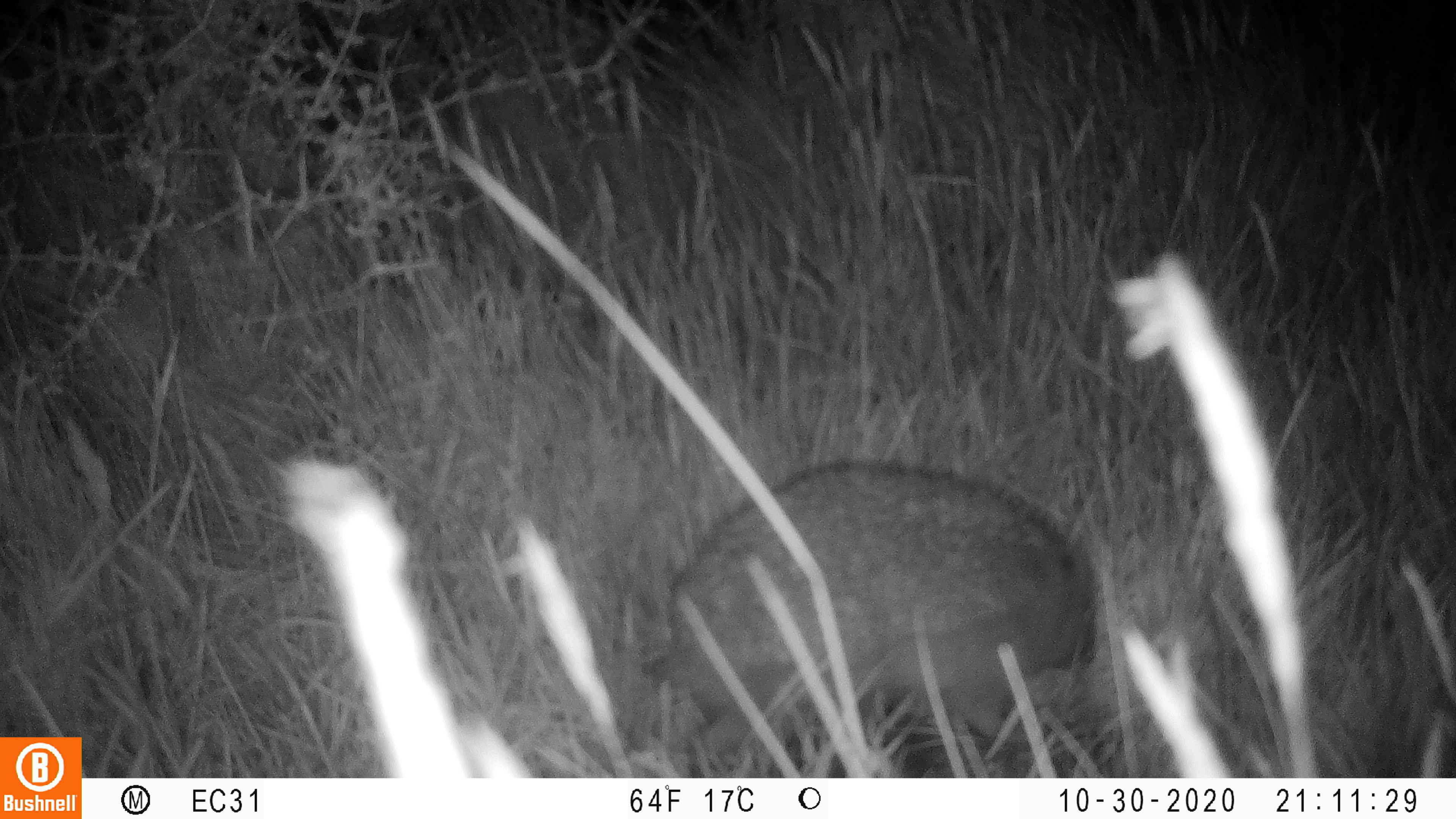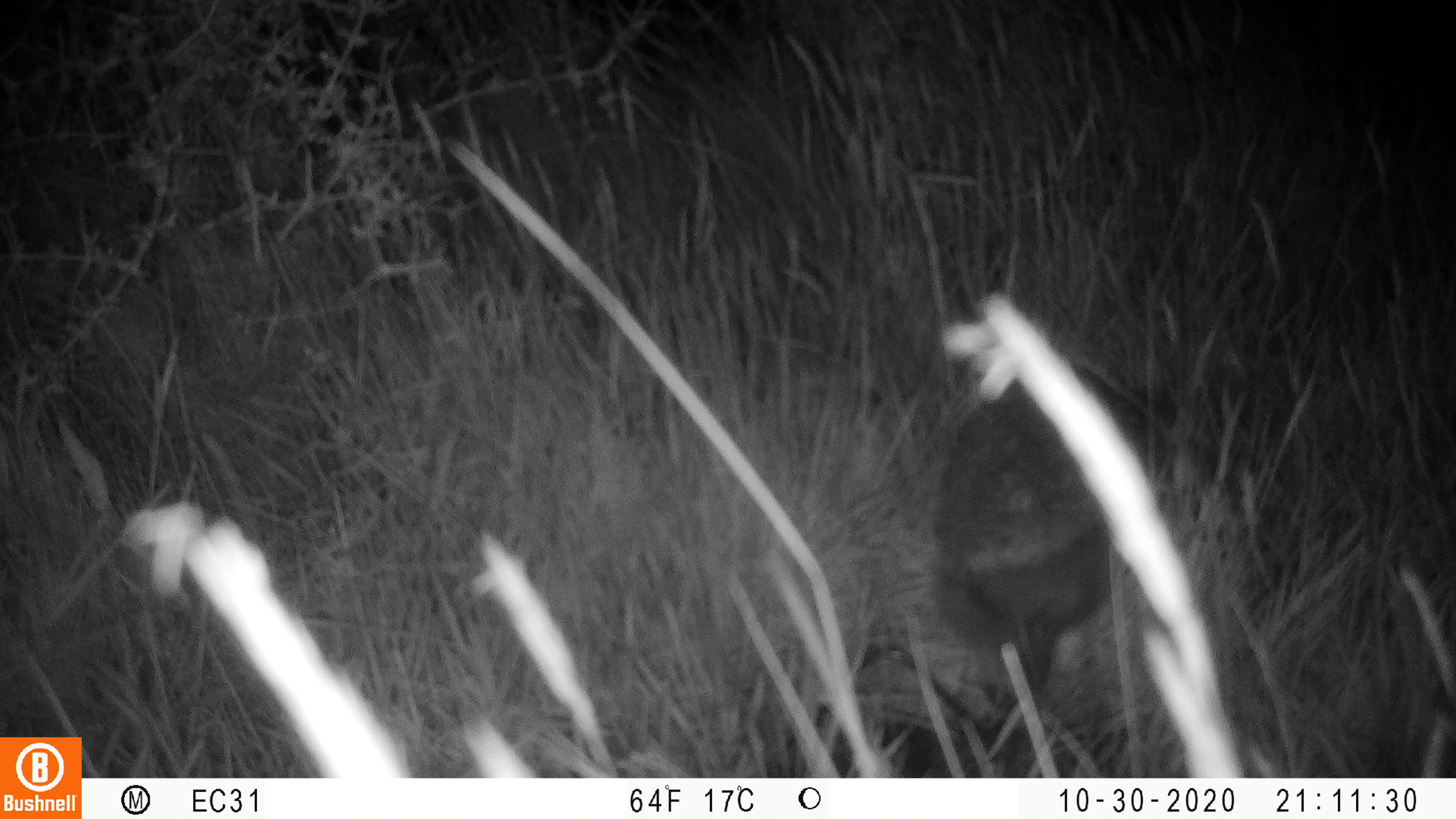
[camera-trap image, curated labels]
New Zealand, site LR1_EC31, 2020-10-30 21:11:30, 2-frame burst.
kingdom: Animalia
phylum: Chordata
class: Mammalia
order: Eulipotyphla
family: Erinaceidae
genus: Erinaceus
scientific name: Erinaceus europaeus europaeus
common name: european hedgehog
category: hedgehog